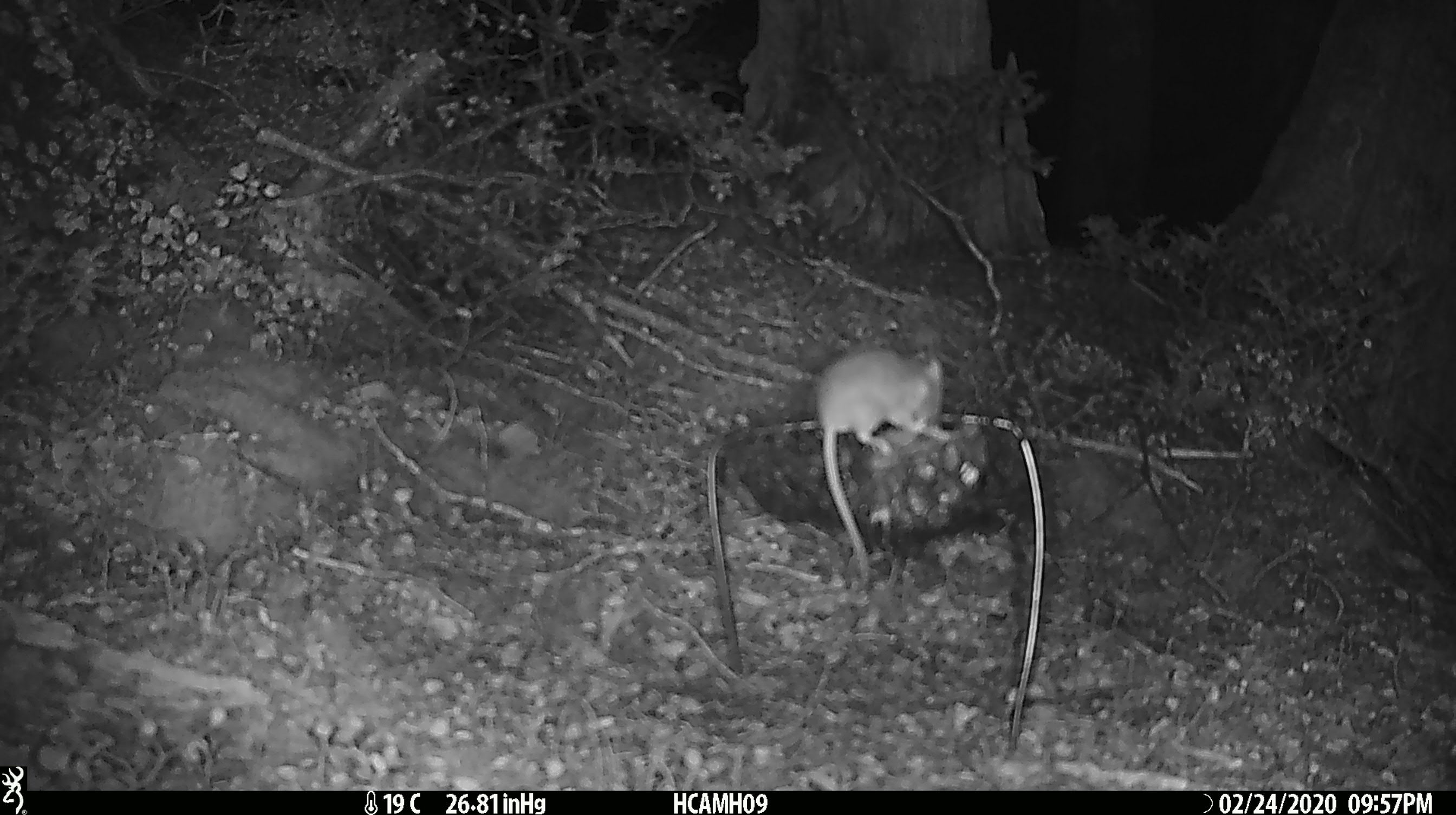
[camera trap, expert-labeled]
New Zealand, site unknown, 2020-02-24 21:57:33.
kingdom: Animalia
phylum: Chordata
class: Mammalia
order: Rodentia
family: Muridae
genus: Mus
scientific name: Mus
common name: mouse